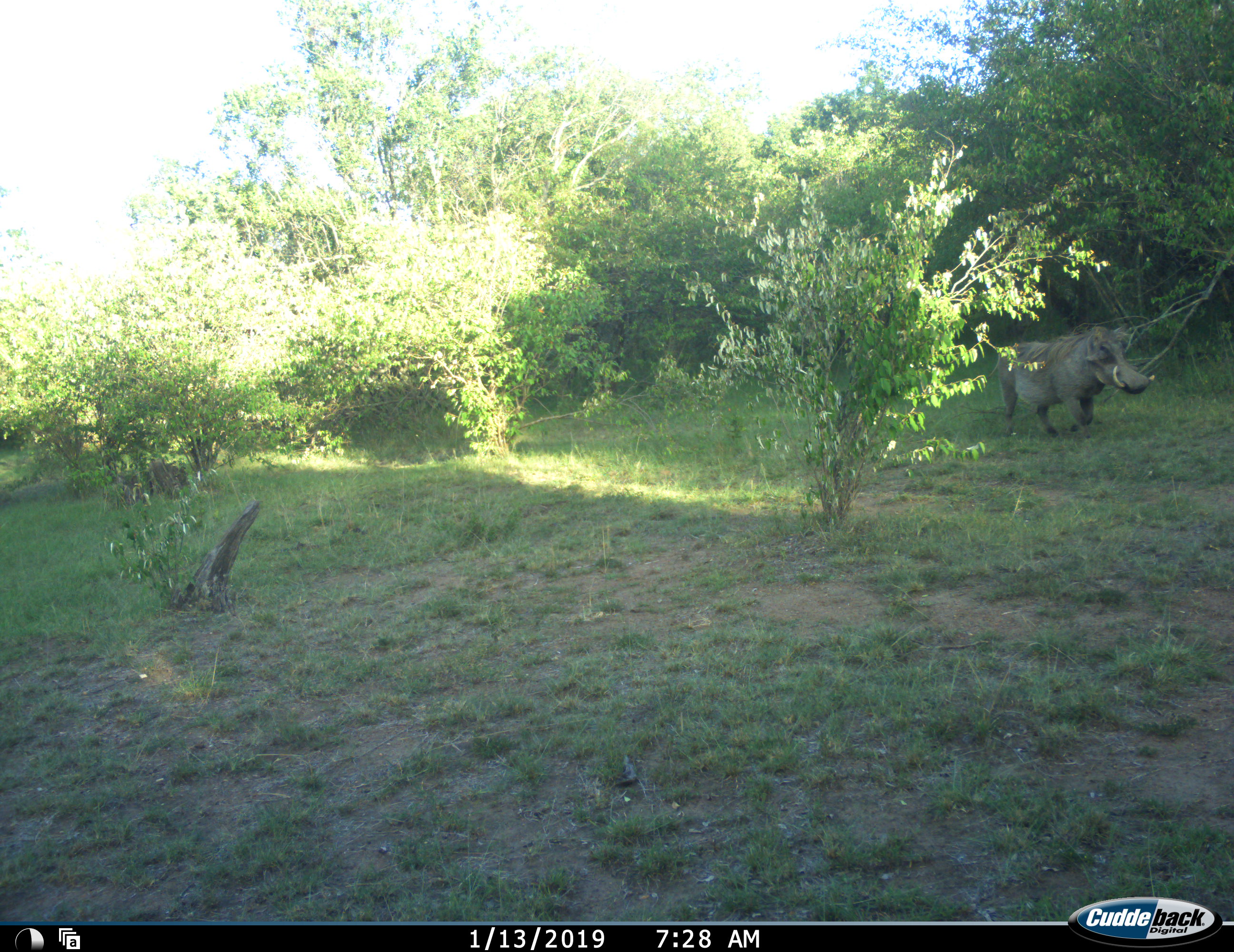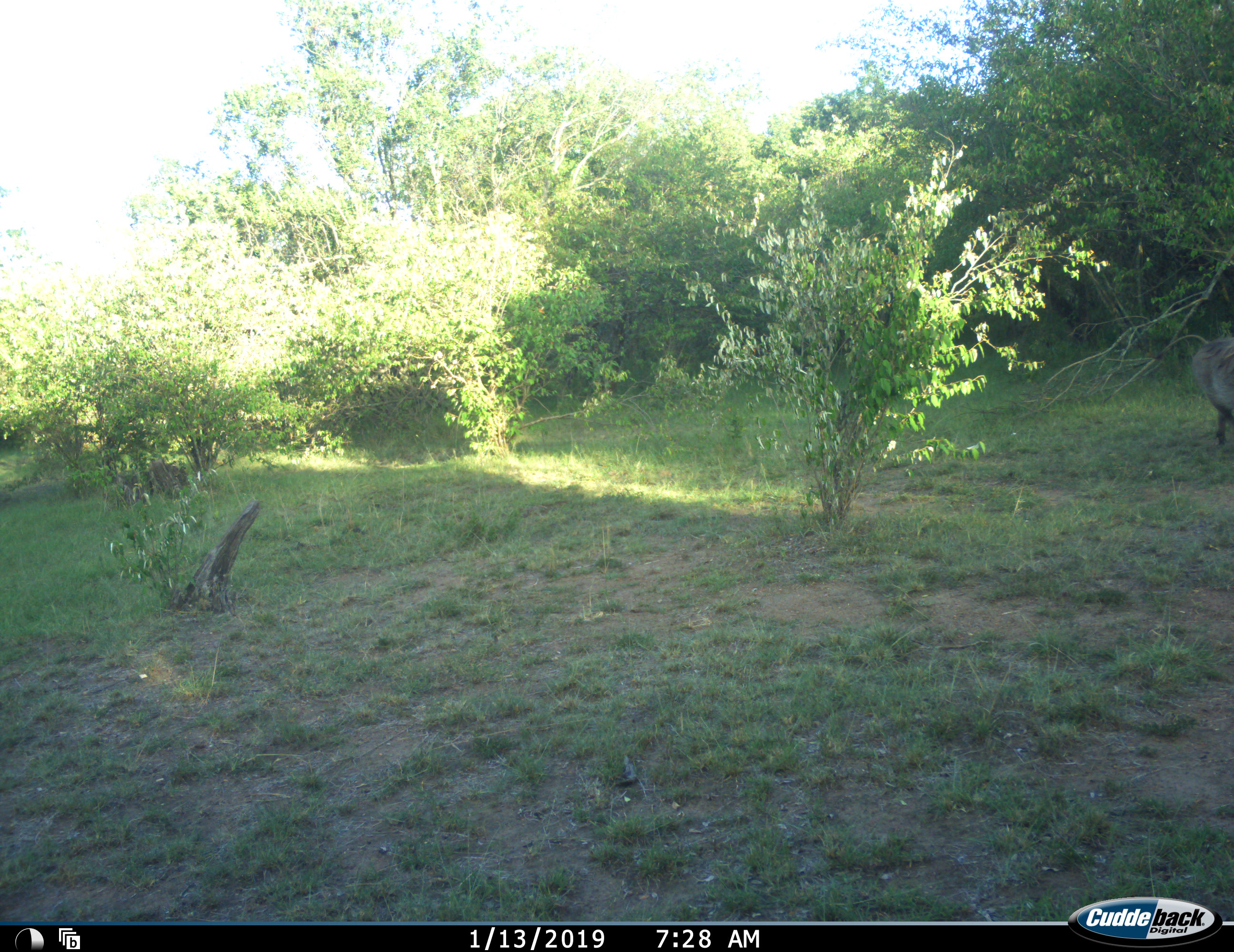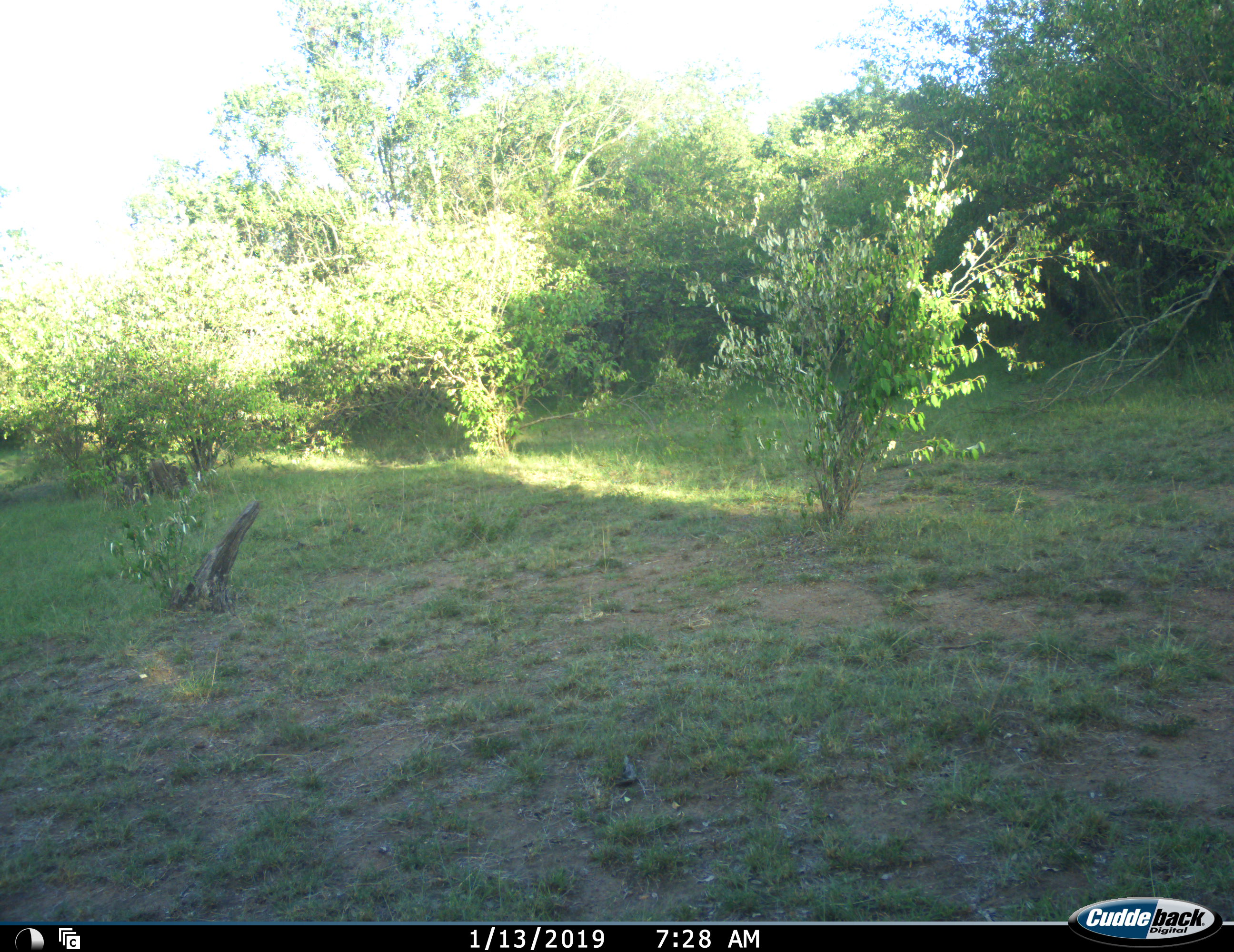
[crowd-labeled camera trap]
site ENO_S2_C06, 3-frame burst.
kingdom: Animalia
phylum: Chordata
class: Mammalia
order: Artiodactyla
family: Suidae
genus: Phacochoerus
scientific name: Phacochoerus africanus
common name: warthog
Warthog (Phacochoerus africanus), count 1. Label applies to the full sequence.